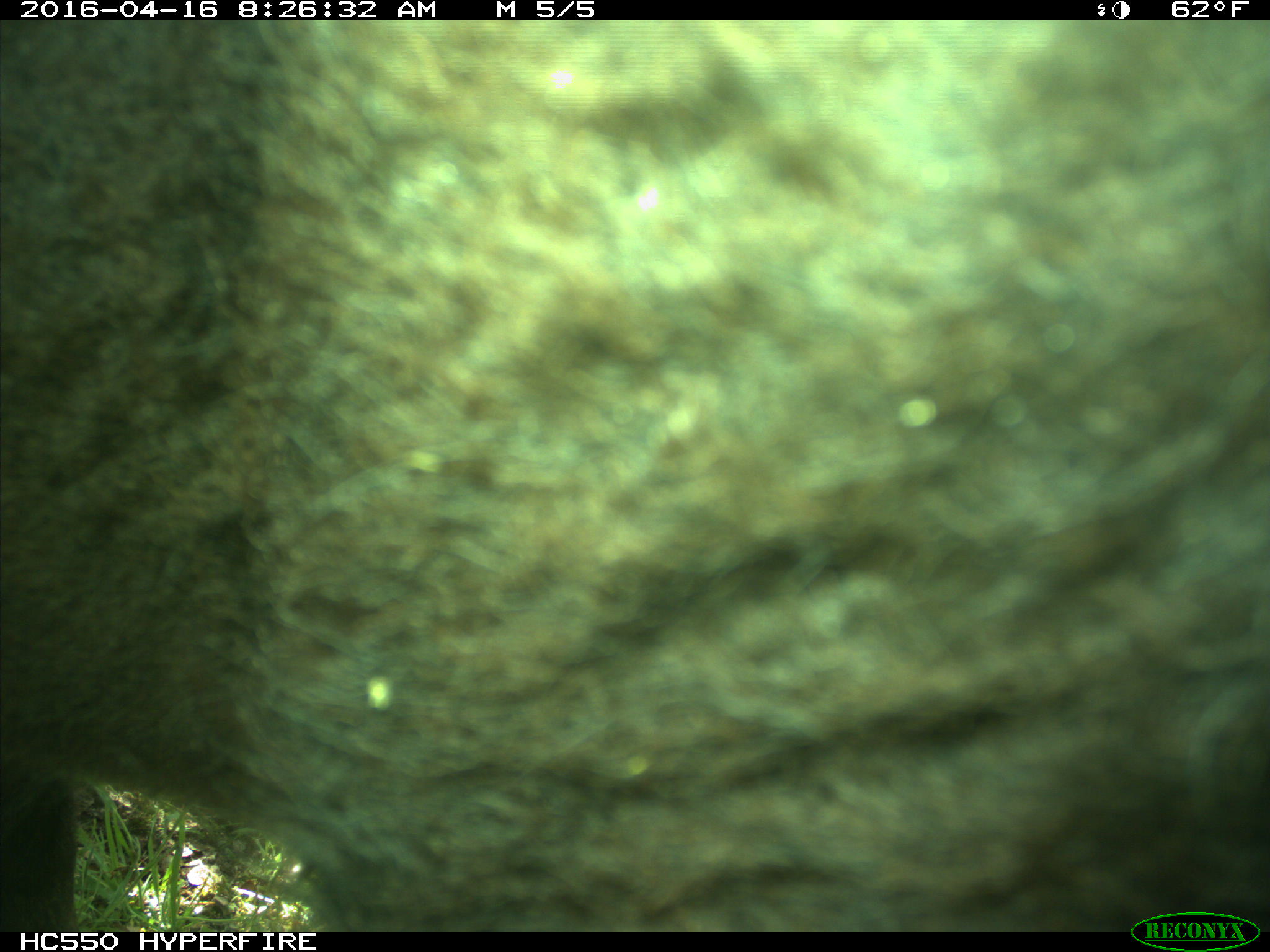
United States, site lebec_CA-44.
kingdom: Animalia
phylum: Chordata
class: Mammalia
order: Artiodactyla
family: Bovidae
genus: Bos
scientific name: Bos taurus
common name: domestic cow